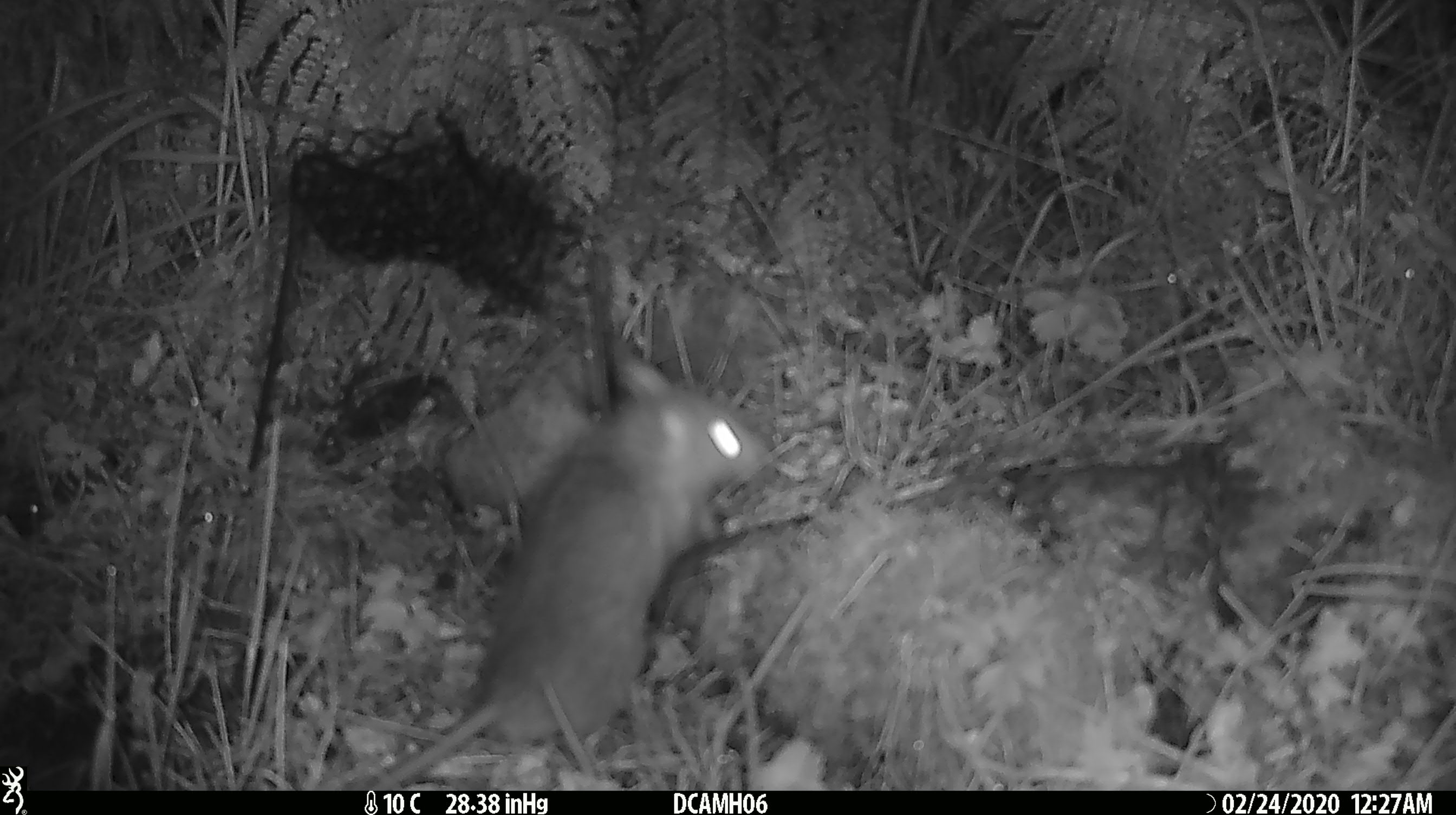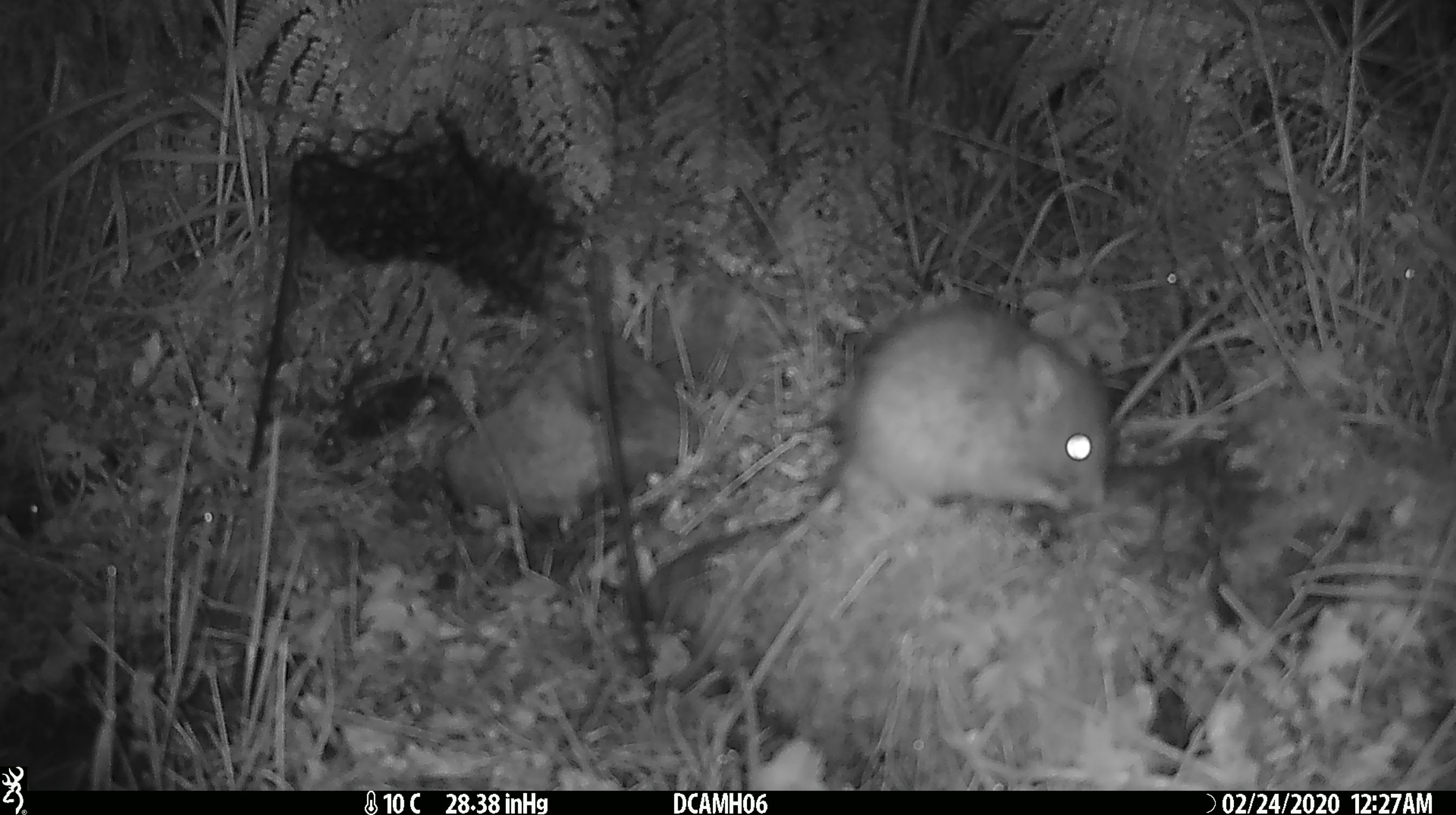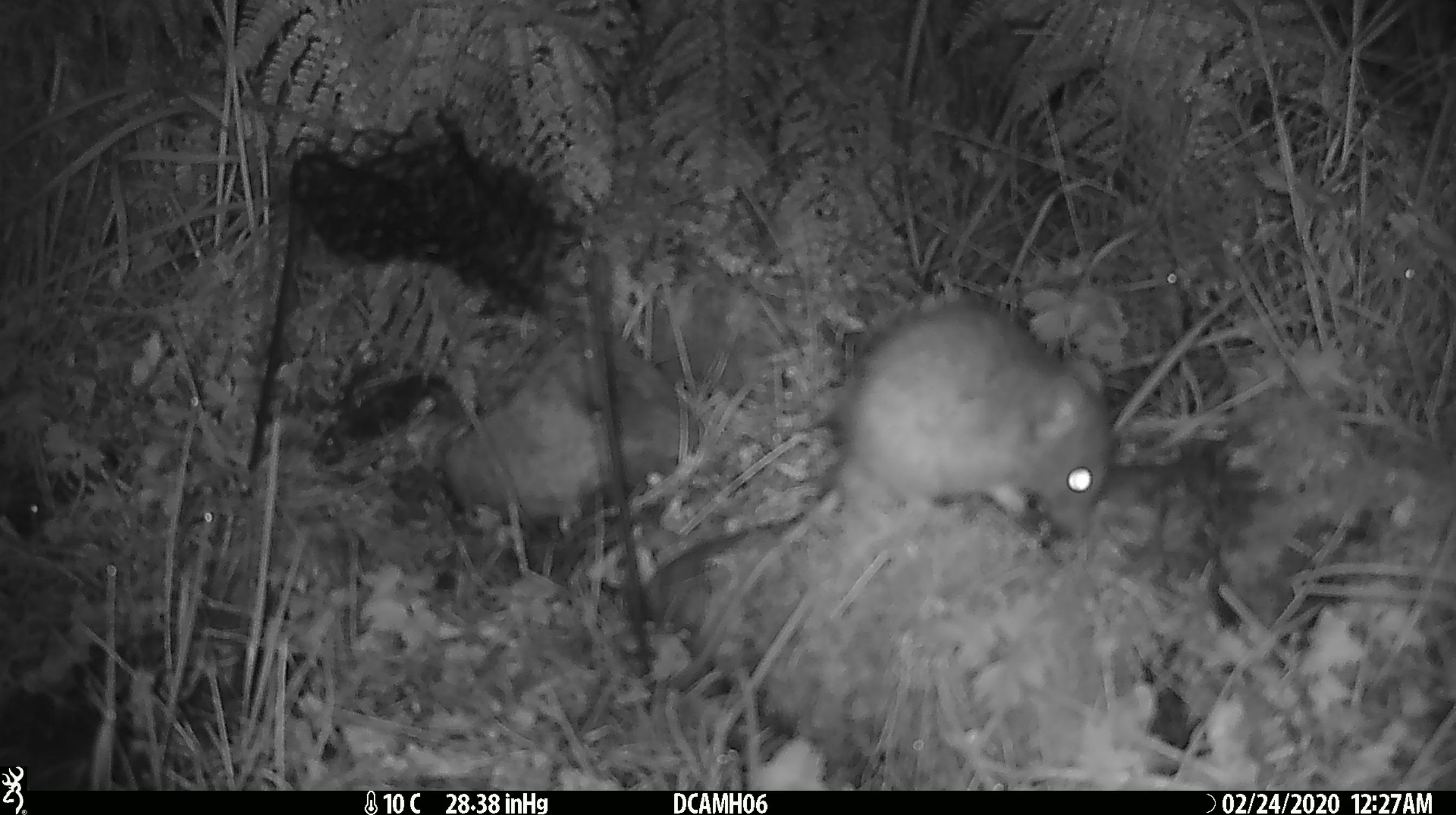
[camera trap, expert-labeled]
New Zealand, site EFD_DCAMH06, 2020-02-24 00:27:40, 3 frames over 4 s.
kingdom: Animalia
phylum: Chordata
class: Mammalia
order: Rodentia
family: Muridae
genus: Rattus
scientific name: Rattus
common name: rat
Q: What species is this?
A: Rat (Rattus).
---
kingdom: Animalia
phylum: Chordata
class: Mammalia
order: Rodentia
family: Muridae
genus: Mus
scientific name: Mus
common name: mouse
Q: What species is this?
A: Mouse (Mus).